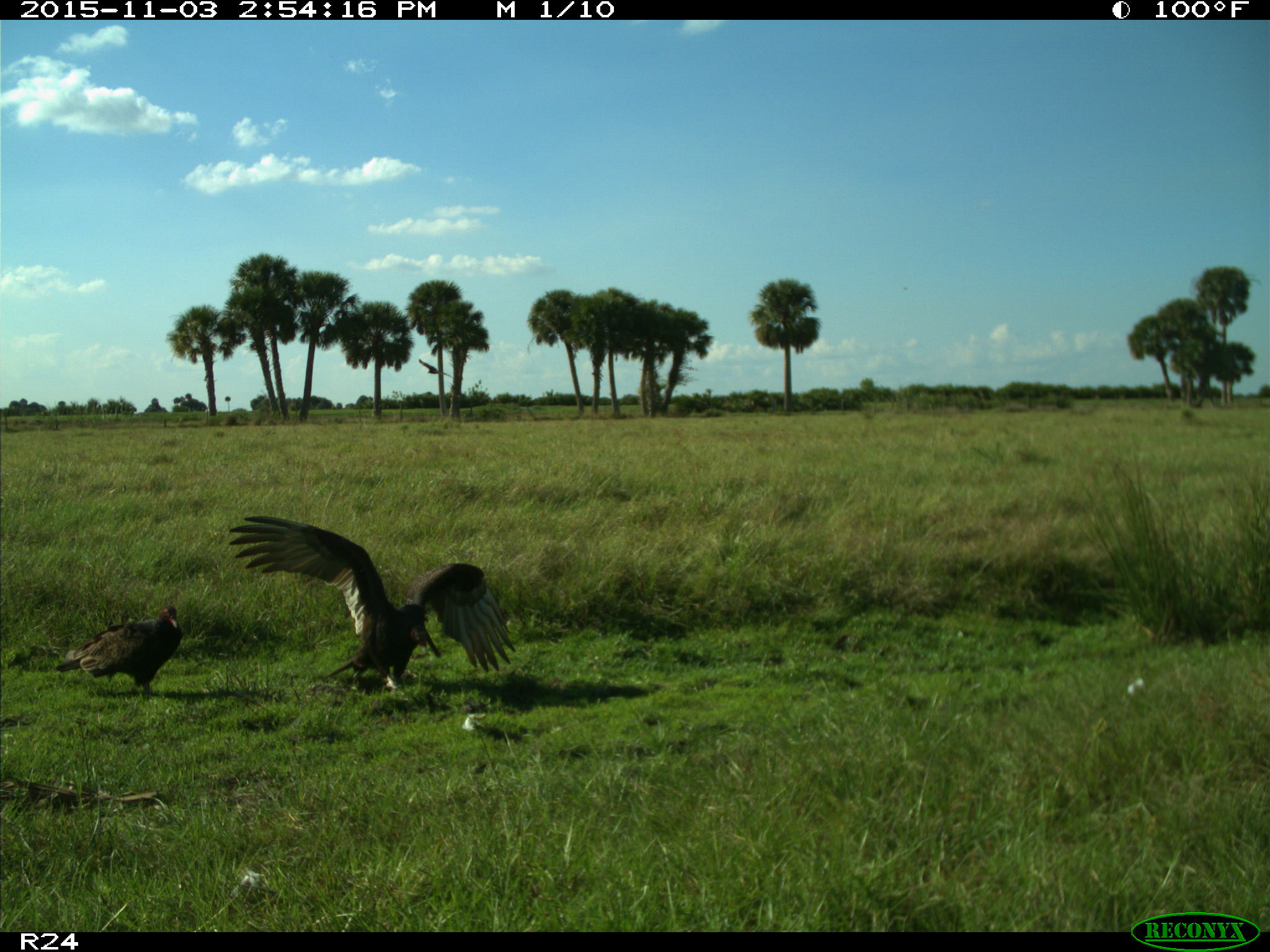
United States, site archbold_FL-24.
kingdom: Animalia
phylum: Chordata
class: Aves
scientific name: Aves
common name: birds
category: unidentified bird